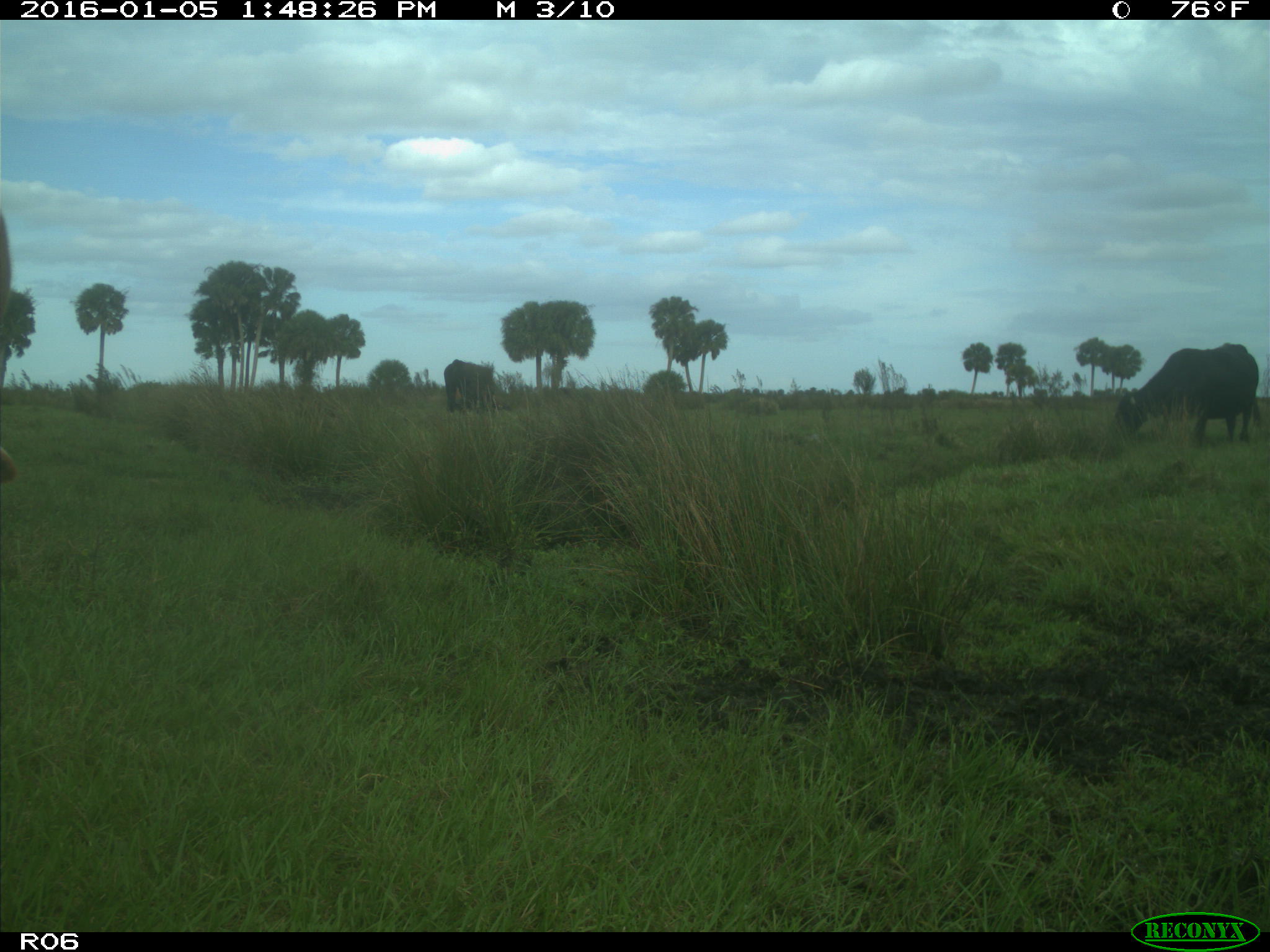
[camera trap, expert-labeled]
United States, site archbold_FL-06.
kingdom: Animalia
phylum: Chordata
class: Mammalia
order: Artiodactyla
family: Bovidae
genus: Bos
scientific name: Bos taurus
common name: domestic cow